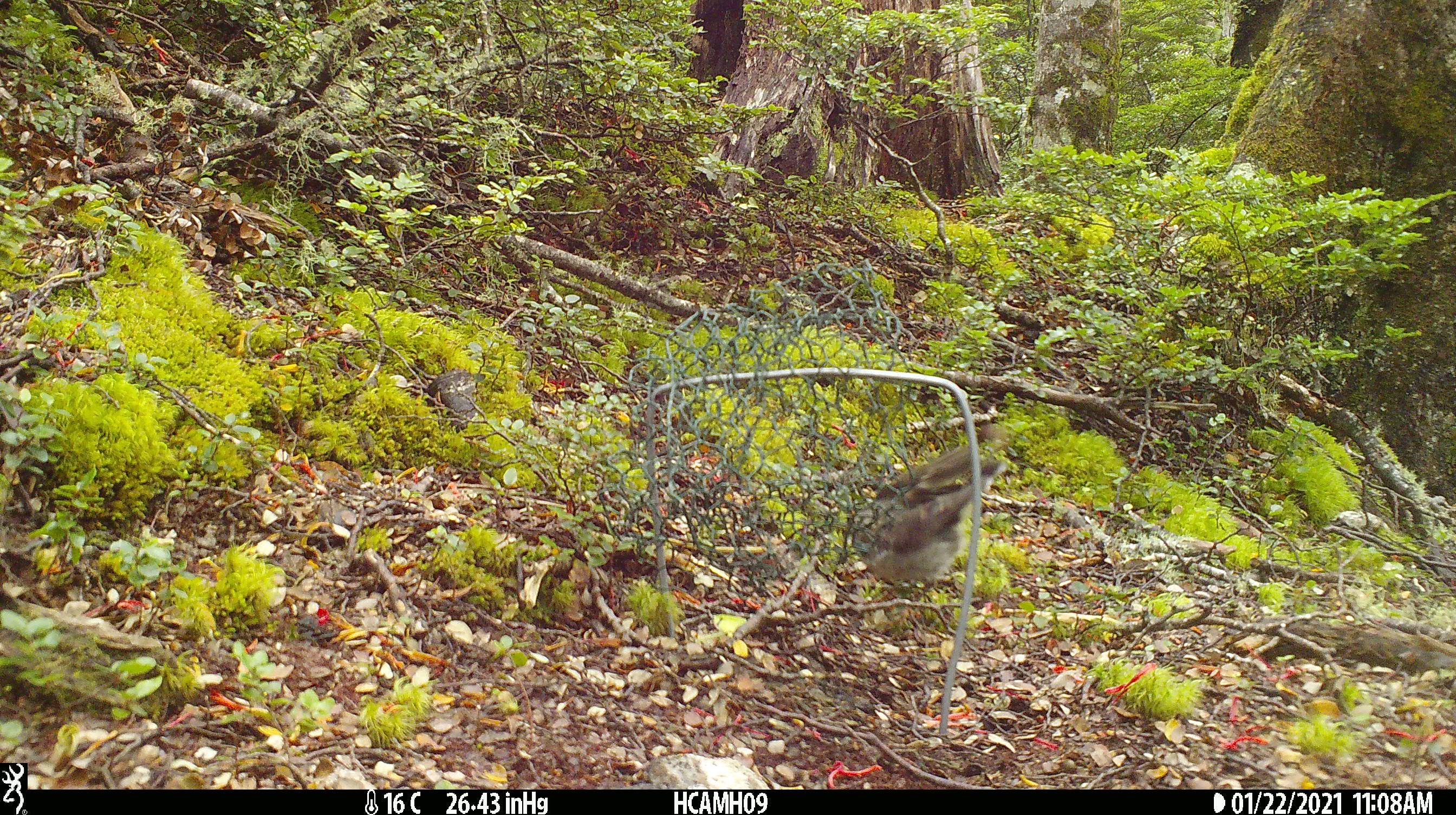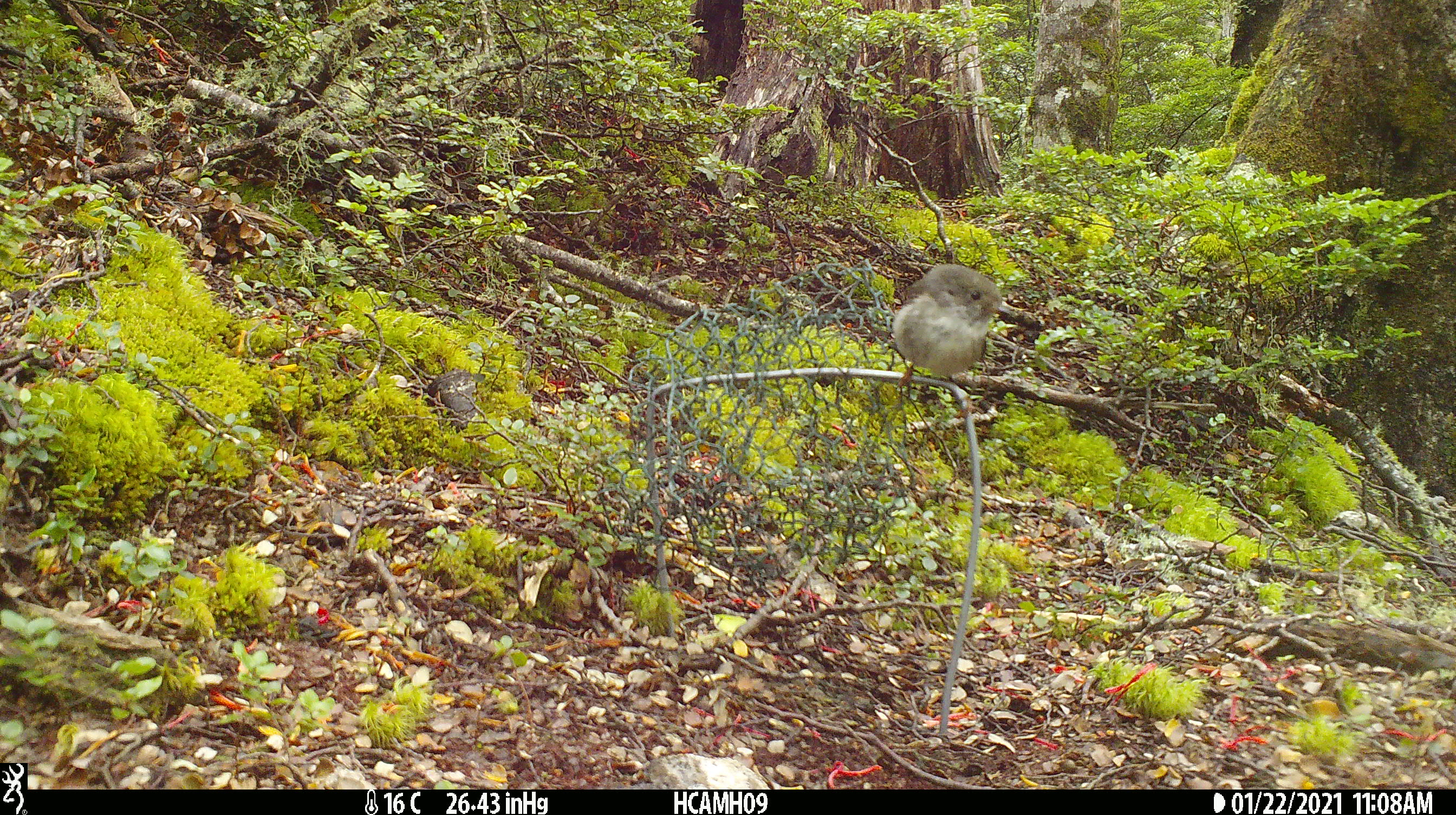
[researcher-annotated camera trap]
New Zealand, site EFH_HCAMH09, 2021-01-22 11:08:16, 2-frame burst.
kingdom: Animalia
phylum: Chordata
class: Aves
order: Passeriformes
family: Petroicidae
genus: Petroica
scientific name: Petroica macrocephala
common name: tomtit